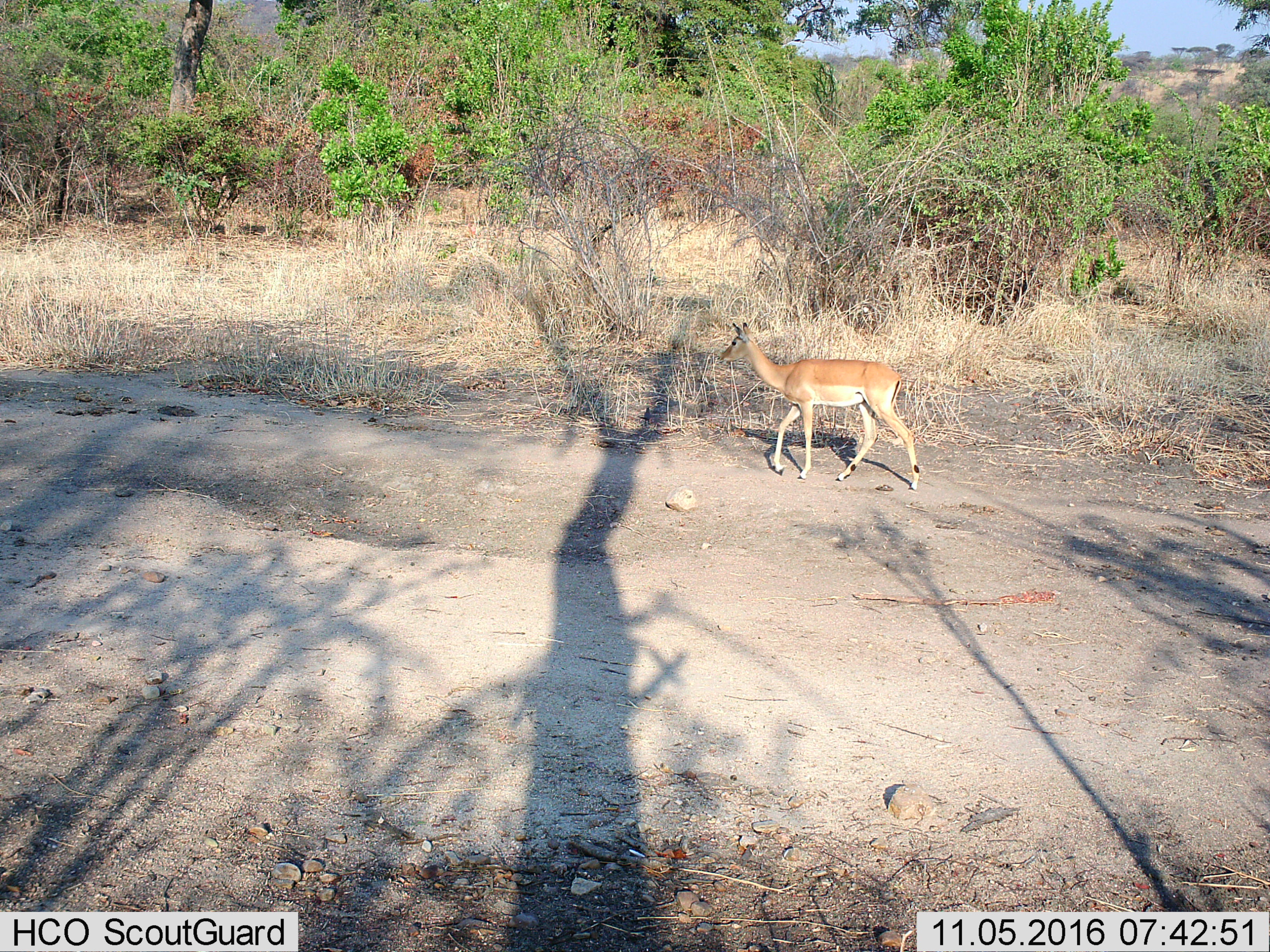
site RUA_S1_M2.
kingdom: Animalia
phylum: Chordata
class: Mammalia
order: Artiodactyla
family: Bovidae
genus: Aepyceros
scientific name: Aepyceros melampus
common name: impala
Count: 1.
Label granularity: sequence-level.